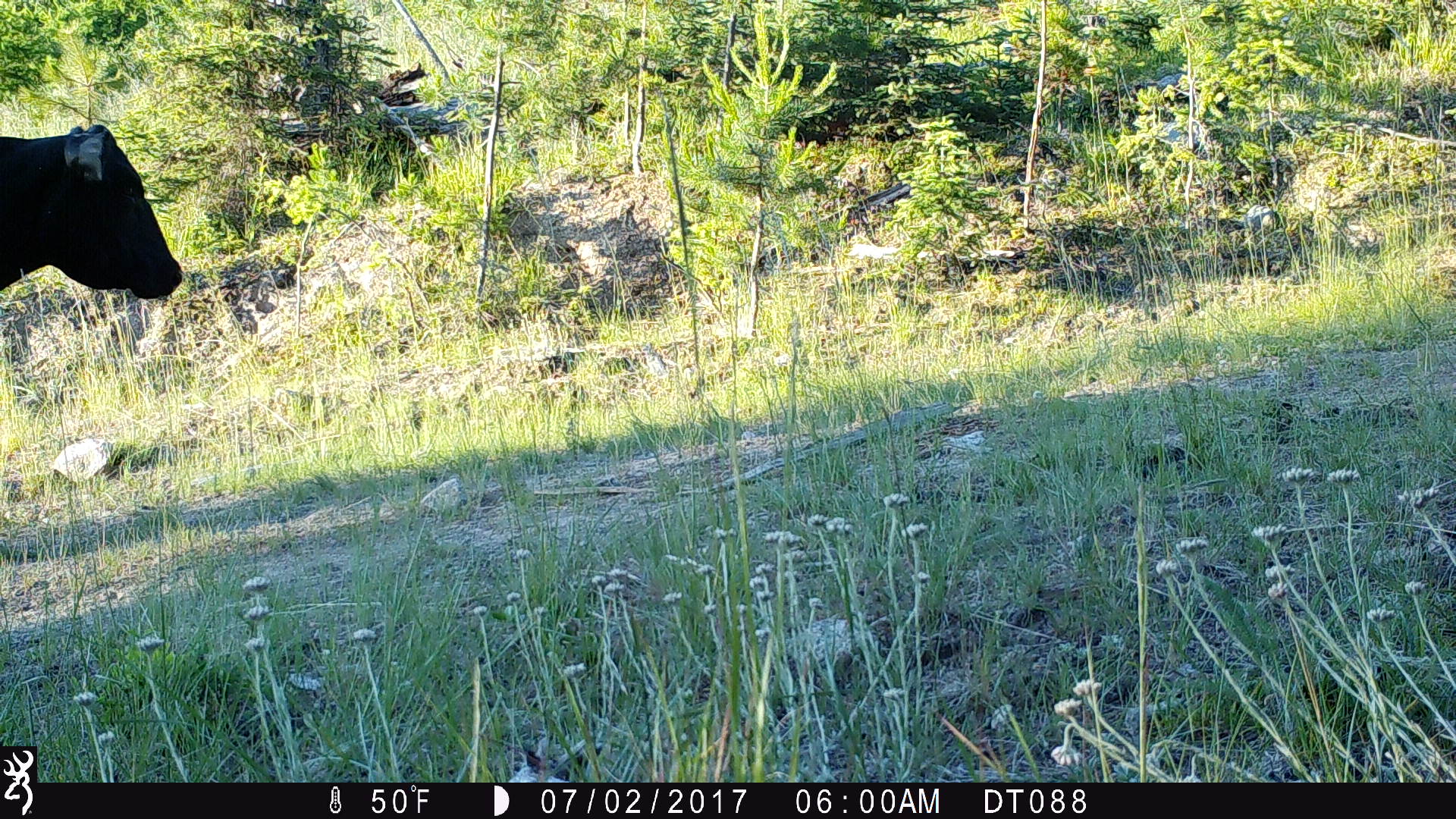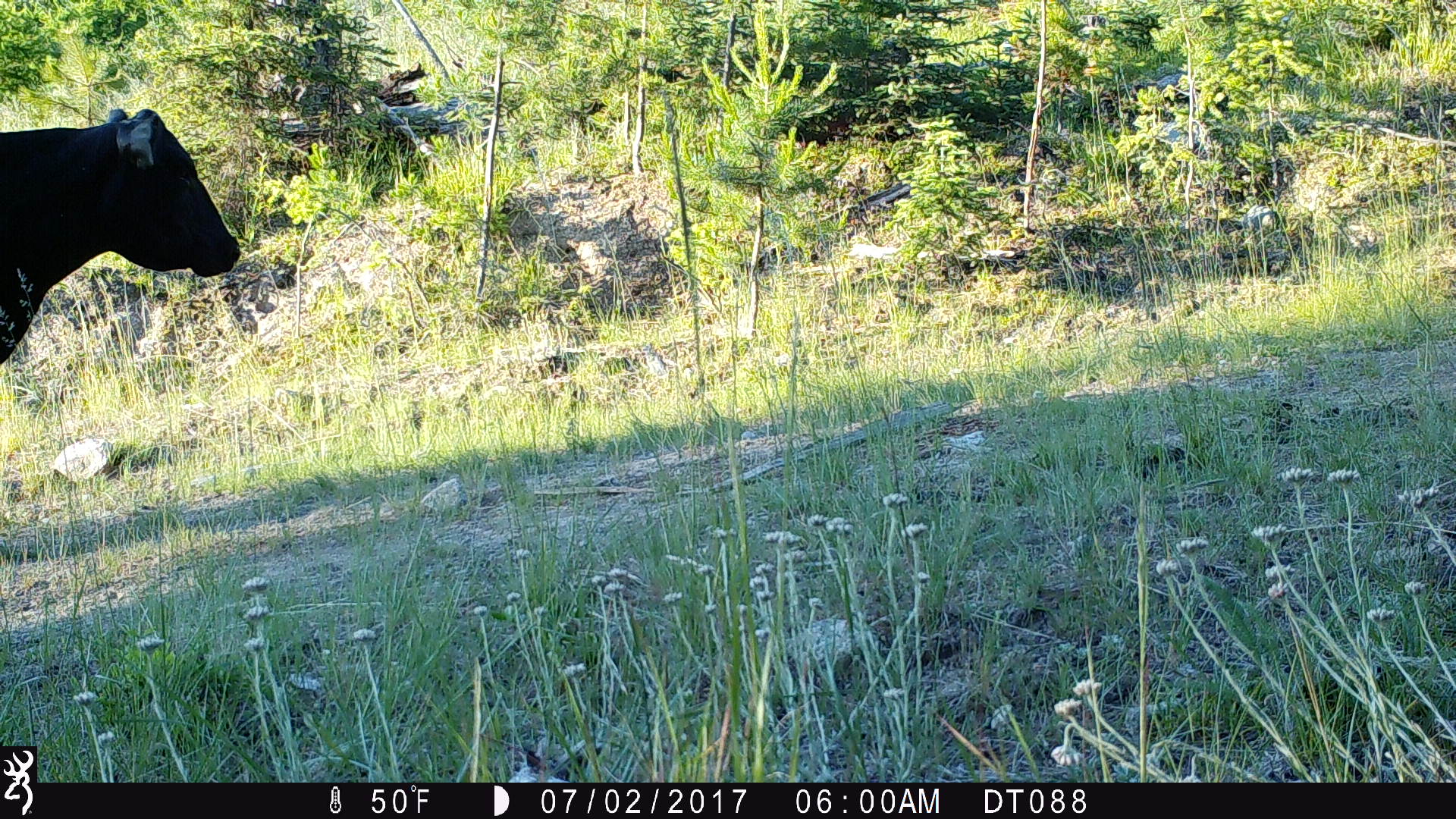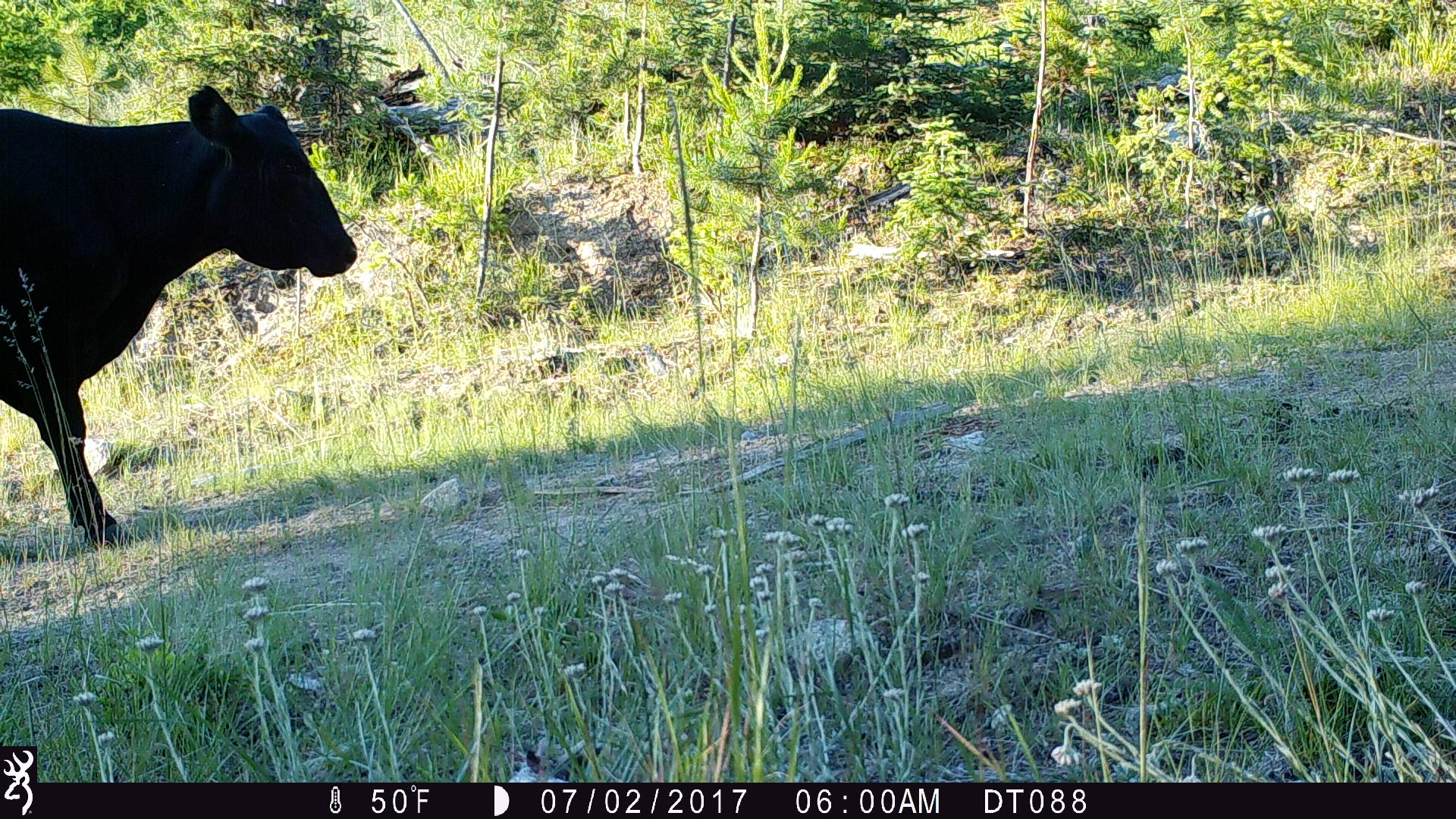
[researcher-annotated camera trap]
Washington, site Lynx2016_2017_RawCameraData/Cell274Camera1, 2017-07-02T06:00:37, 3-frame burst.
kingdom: Animalia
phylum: Chordata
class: Mammalia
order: Artiodactyla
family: Bovidae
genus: Bos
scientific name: Bos taurus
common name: domestic cattle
Domestic cattle (Bos taurus). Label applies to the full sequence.